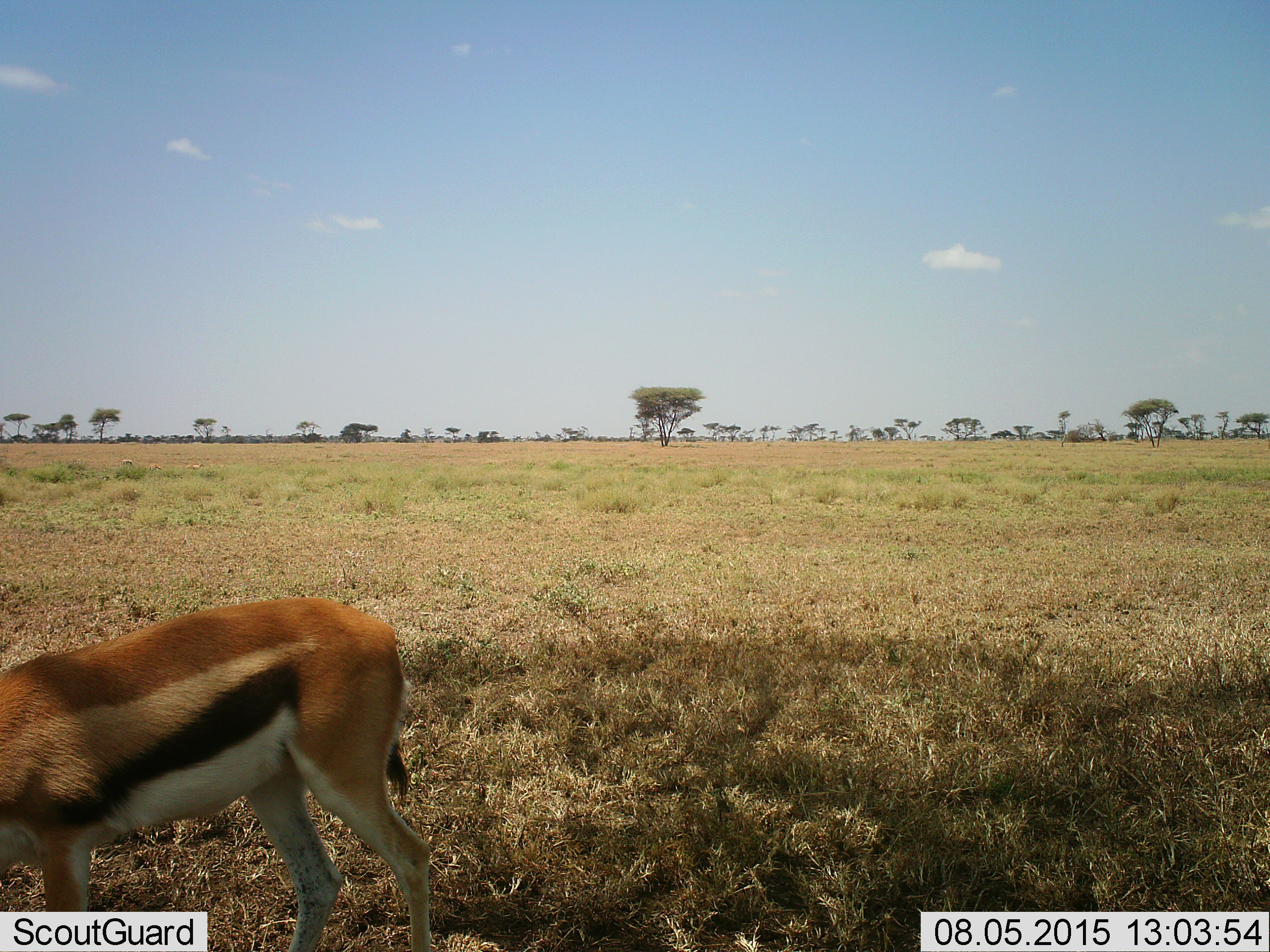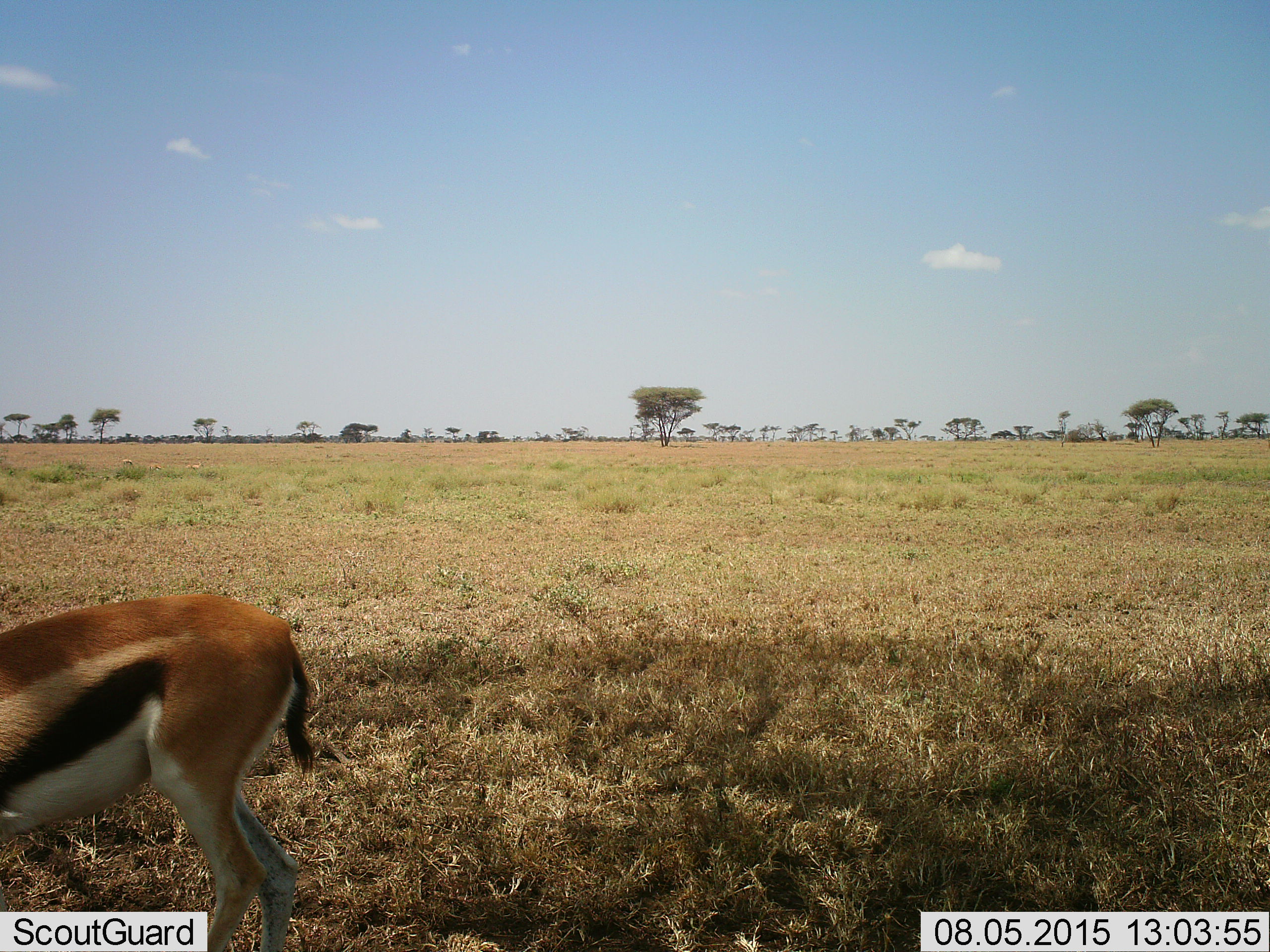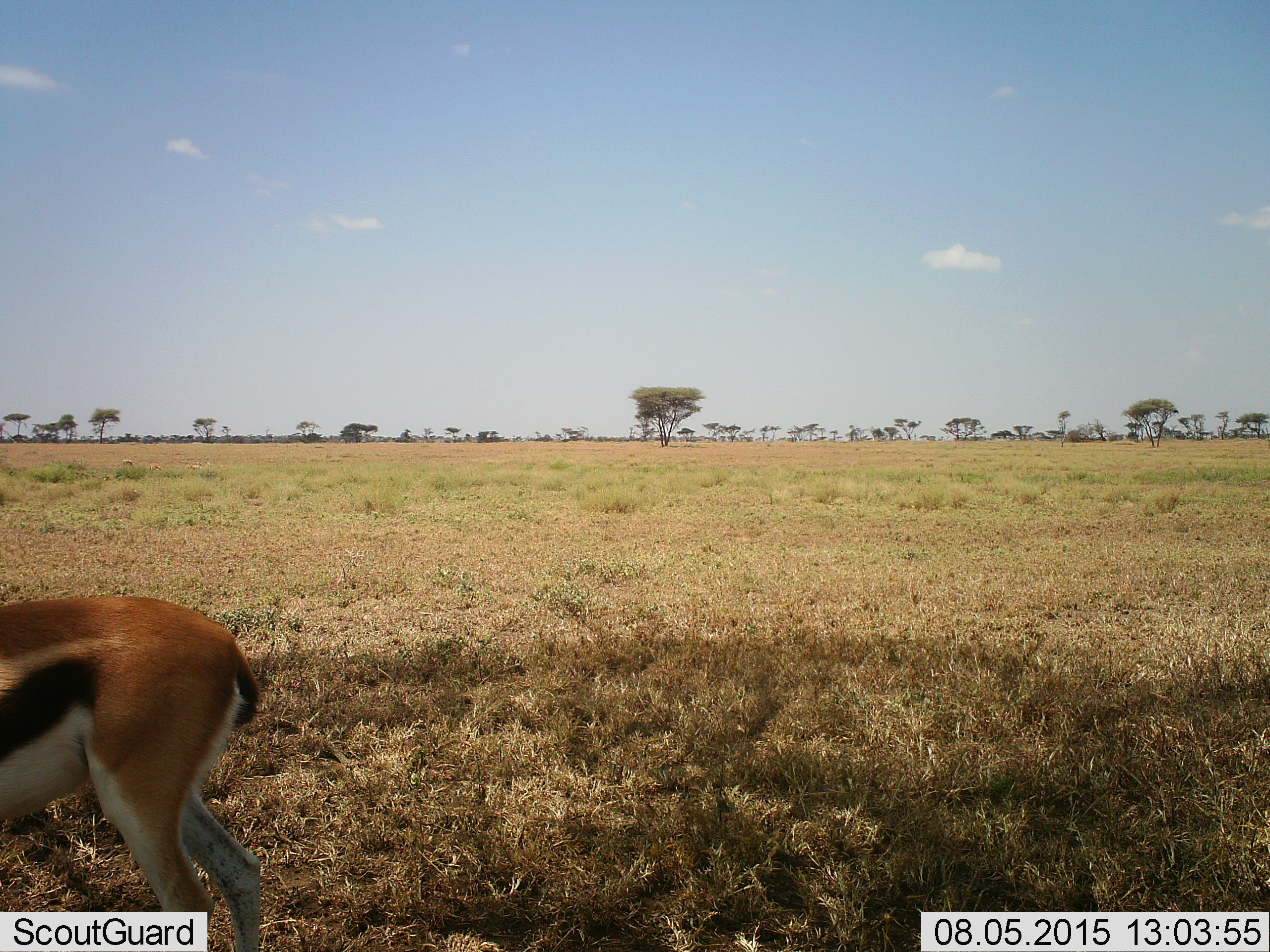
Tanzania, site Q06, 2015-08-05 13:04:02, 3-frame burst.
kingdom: Animalia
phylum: Chordata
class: Mammalia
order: Artiodactyla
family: Bovidae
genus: Eudorcas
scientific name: Eudorcas thomsonii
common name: thomson's gazelle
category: gazellethomsons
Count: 1.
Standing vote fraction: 25%.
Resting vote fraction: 0%.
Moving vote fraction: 62%.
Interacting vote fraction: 0%.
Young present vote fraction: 0%.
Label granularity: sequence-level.